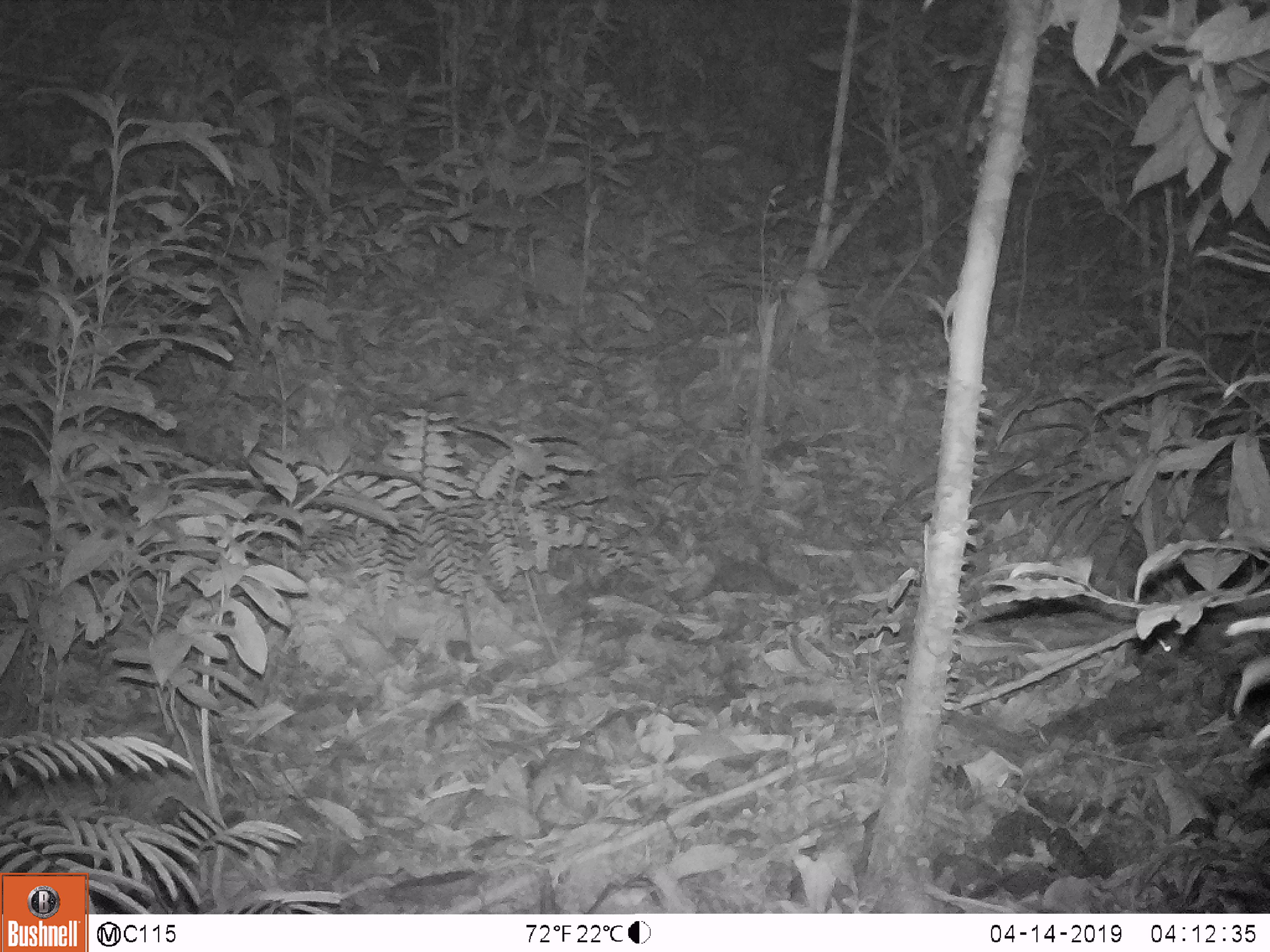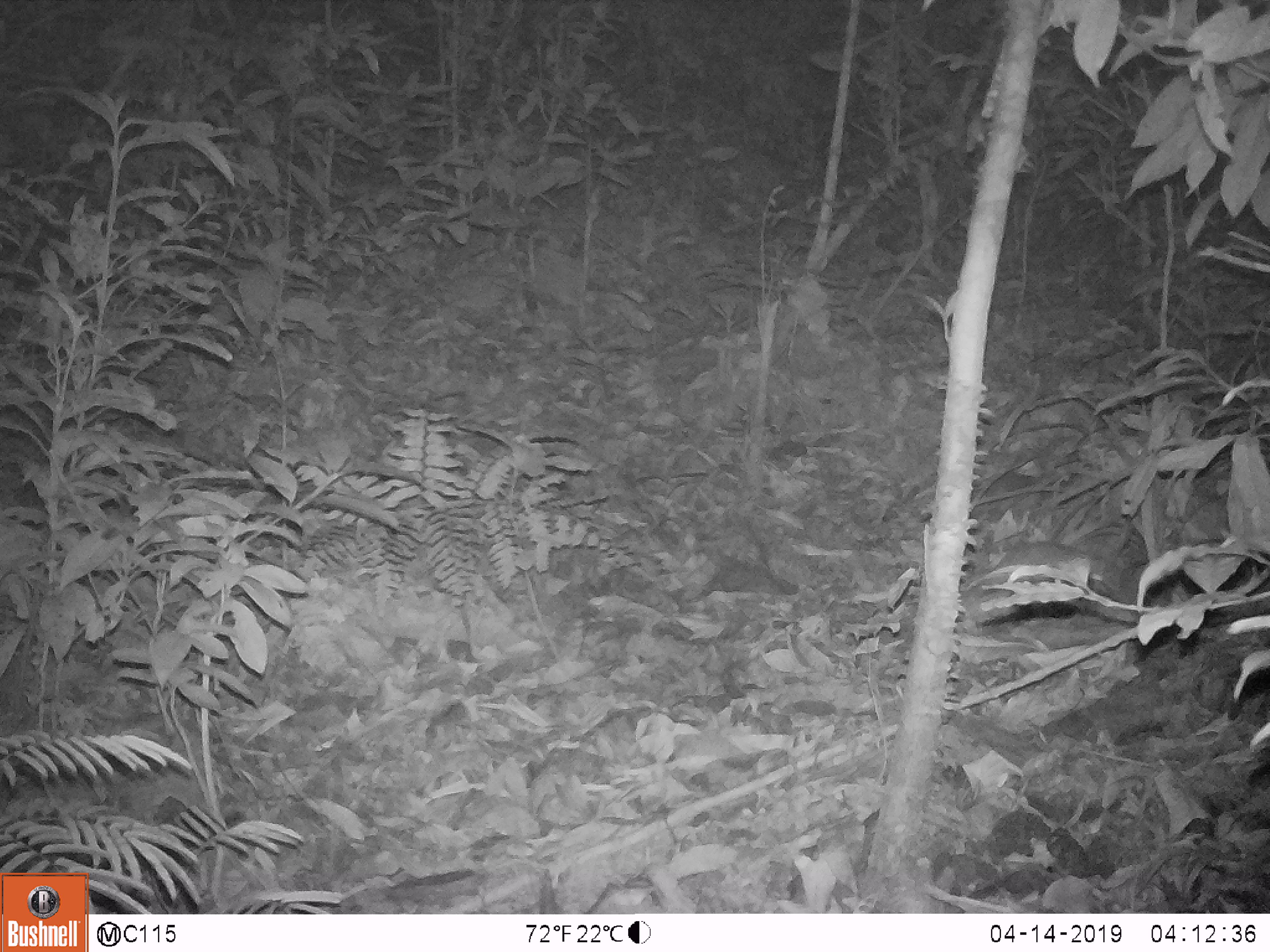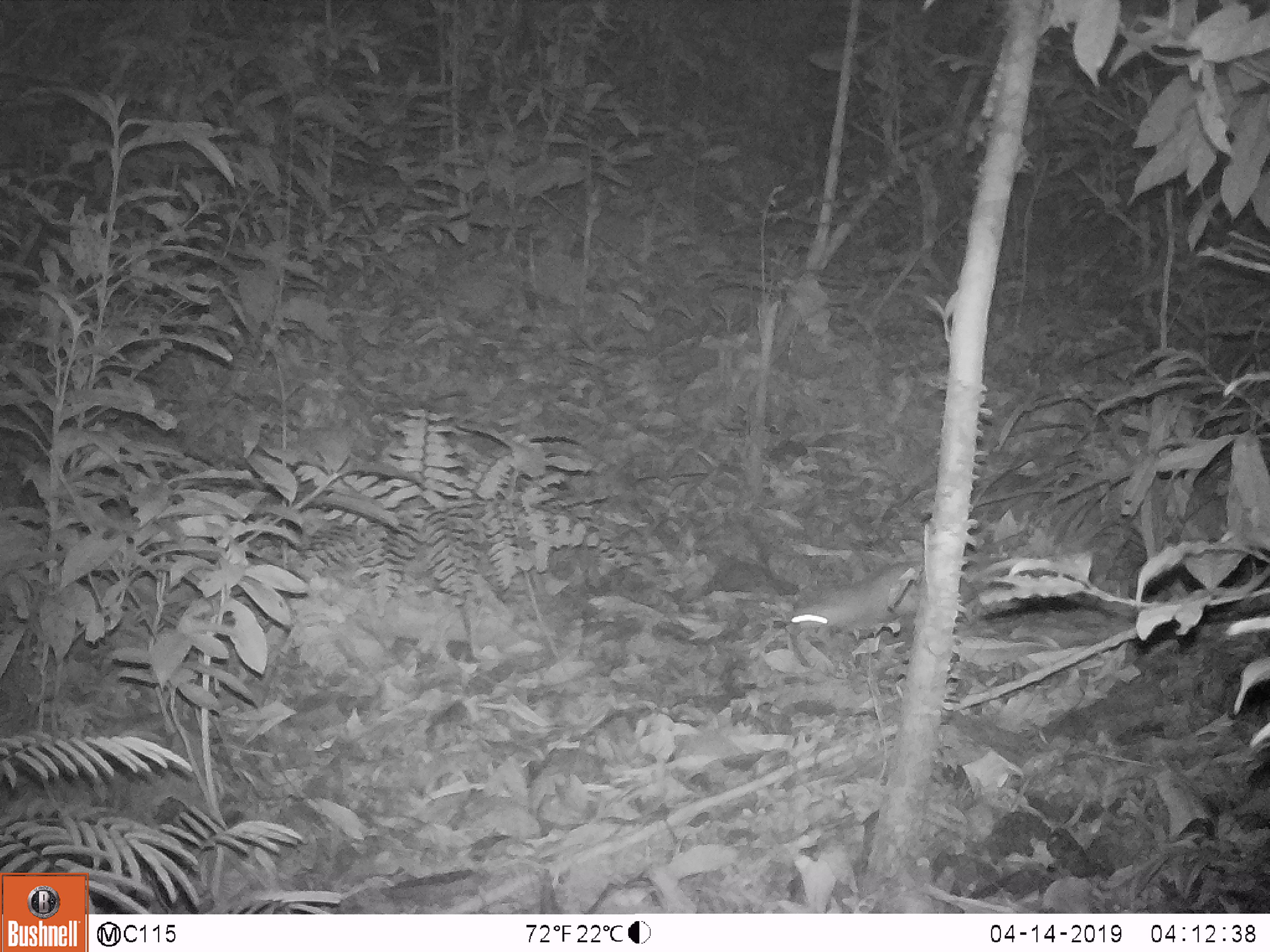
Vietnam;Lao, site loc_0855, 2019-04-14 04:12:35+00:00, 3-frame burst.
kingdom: Animalia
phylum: Chordata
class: Mammalia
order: Carnivora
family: Mustelidae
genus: Melogale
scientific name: Melogale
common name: ferret badger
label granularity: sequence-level